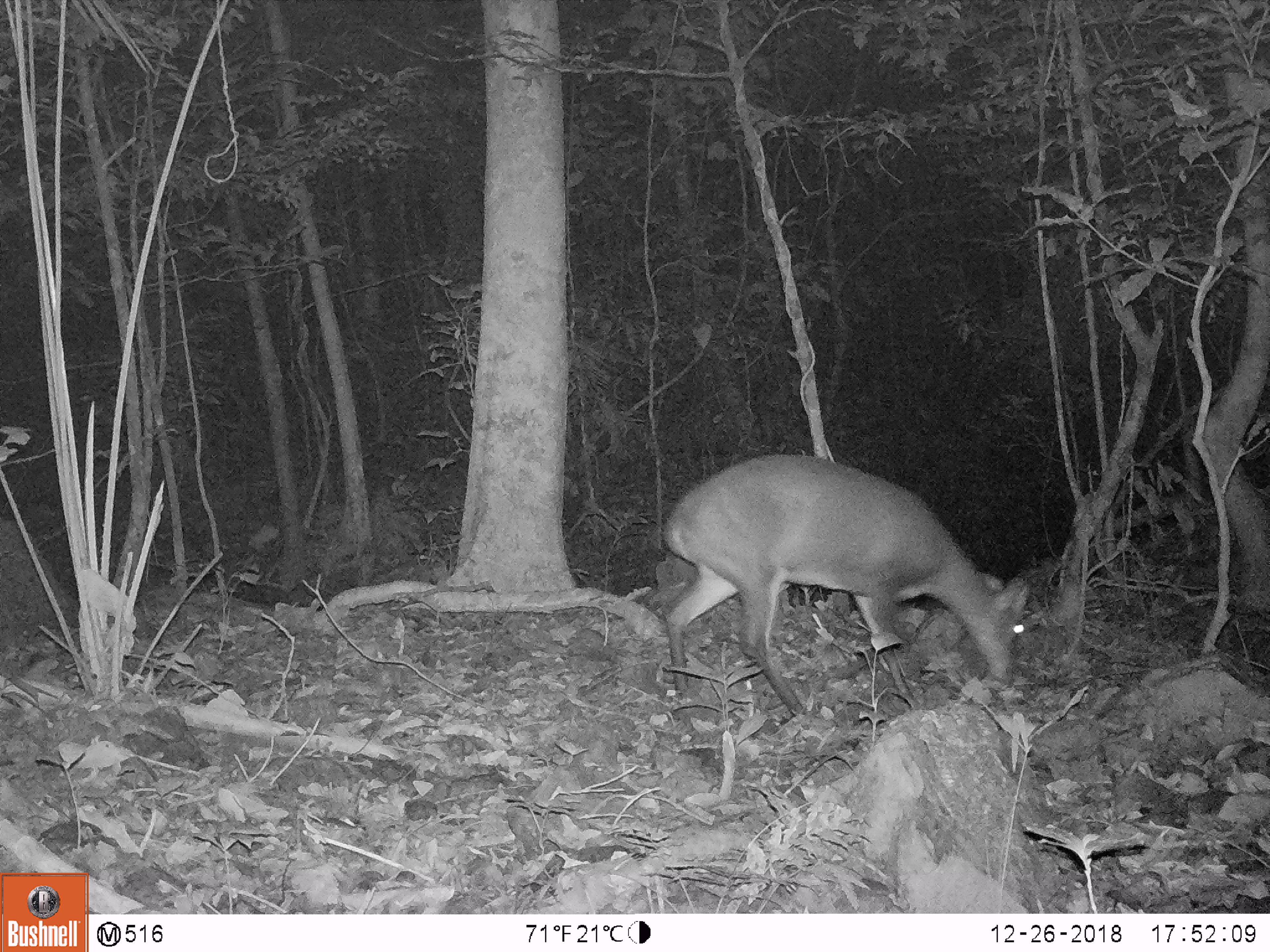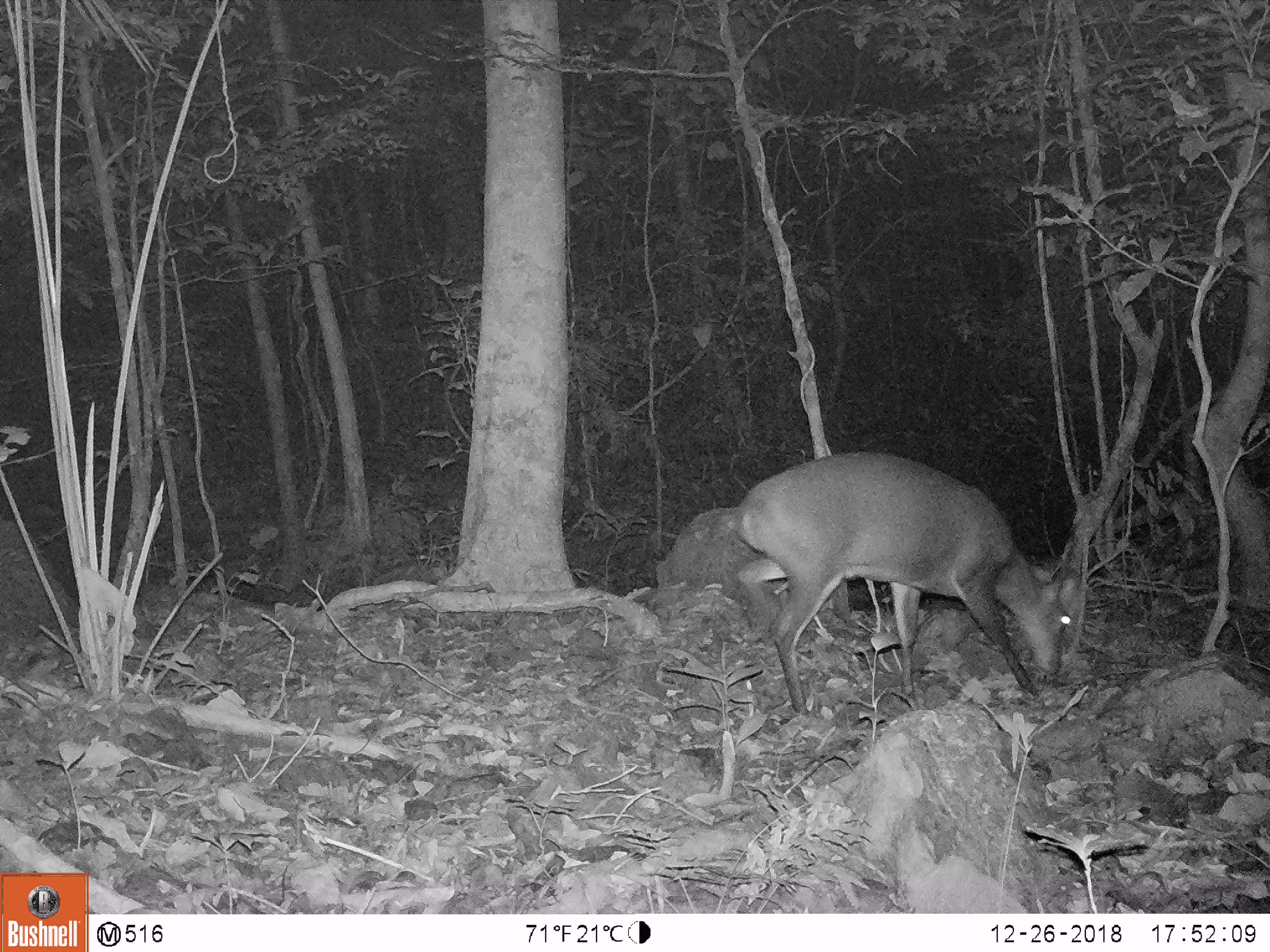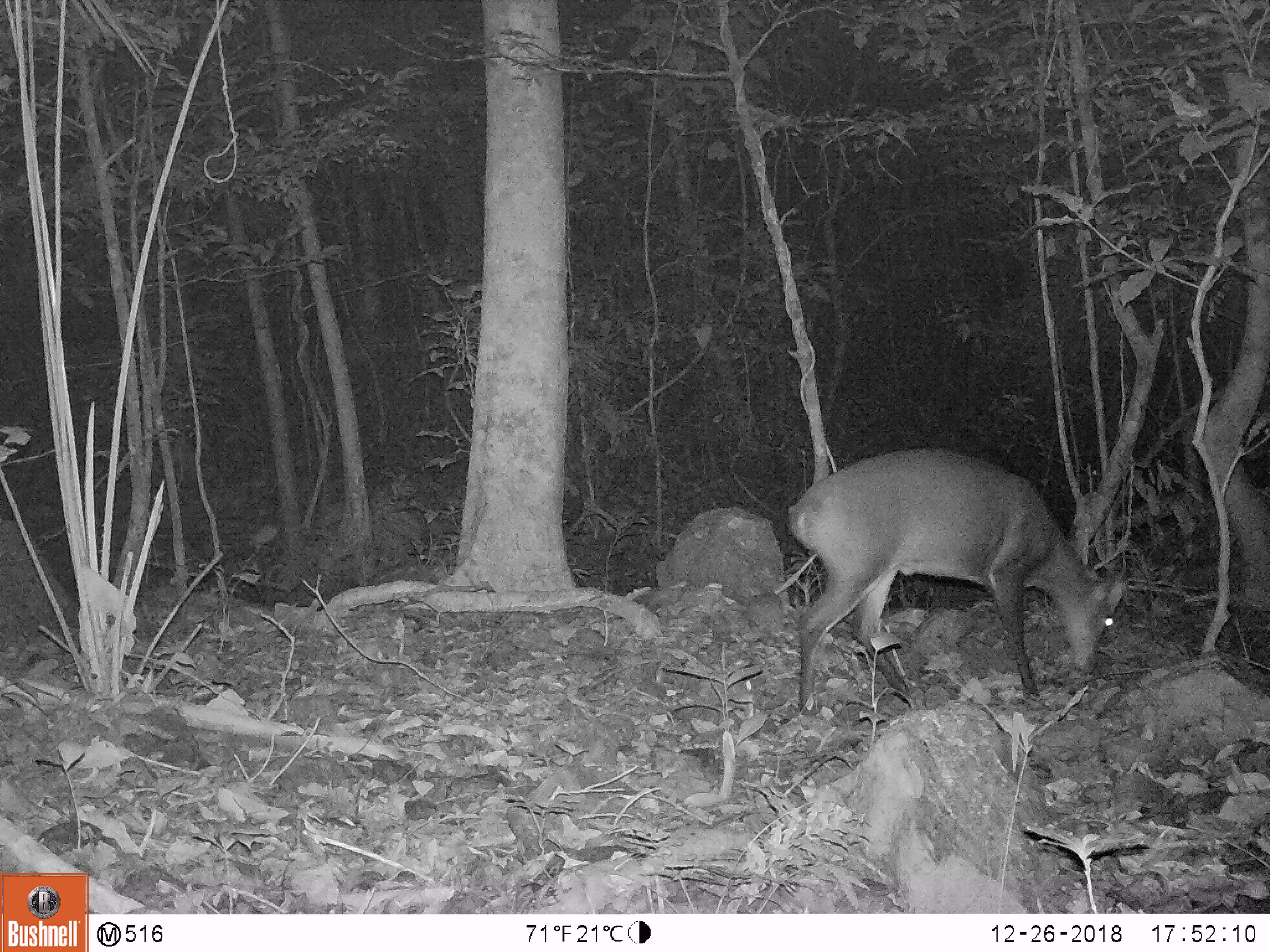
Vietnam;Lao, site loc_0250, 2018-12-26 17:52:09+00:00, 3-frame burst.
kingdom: Animalia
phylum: Chordata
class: Mammalia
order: Artiodactyla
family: Cervidae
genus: Muntiacus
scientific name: Muntiacus vuquangensis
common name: large-antlered muntjac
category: large antlered muntjac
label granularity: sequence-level